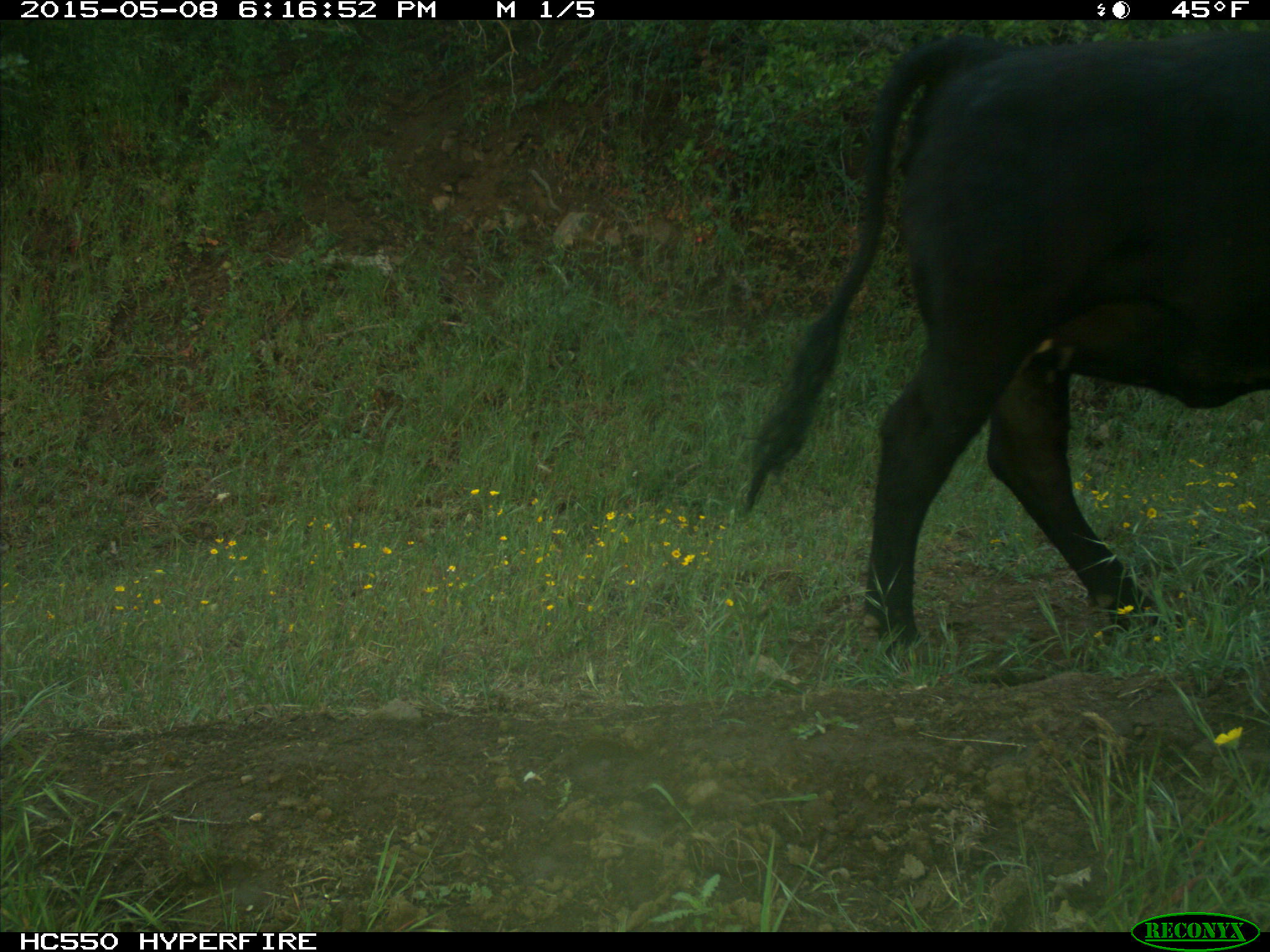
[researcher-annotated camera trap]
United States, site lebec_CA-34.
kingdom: Animalia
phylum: Chordata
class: Mammalia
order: Artiodactyla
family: Bovidae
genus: Bos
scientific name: Bos taurus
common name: domestic cow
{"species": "Bos taurus (domestic cow)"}